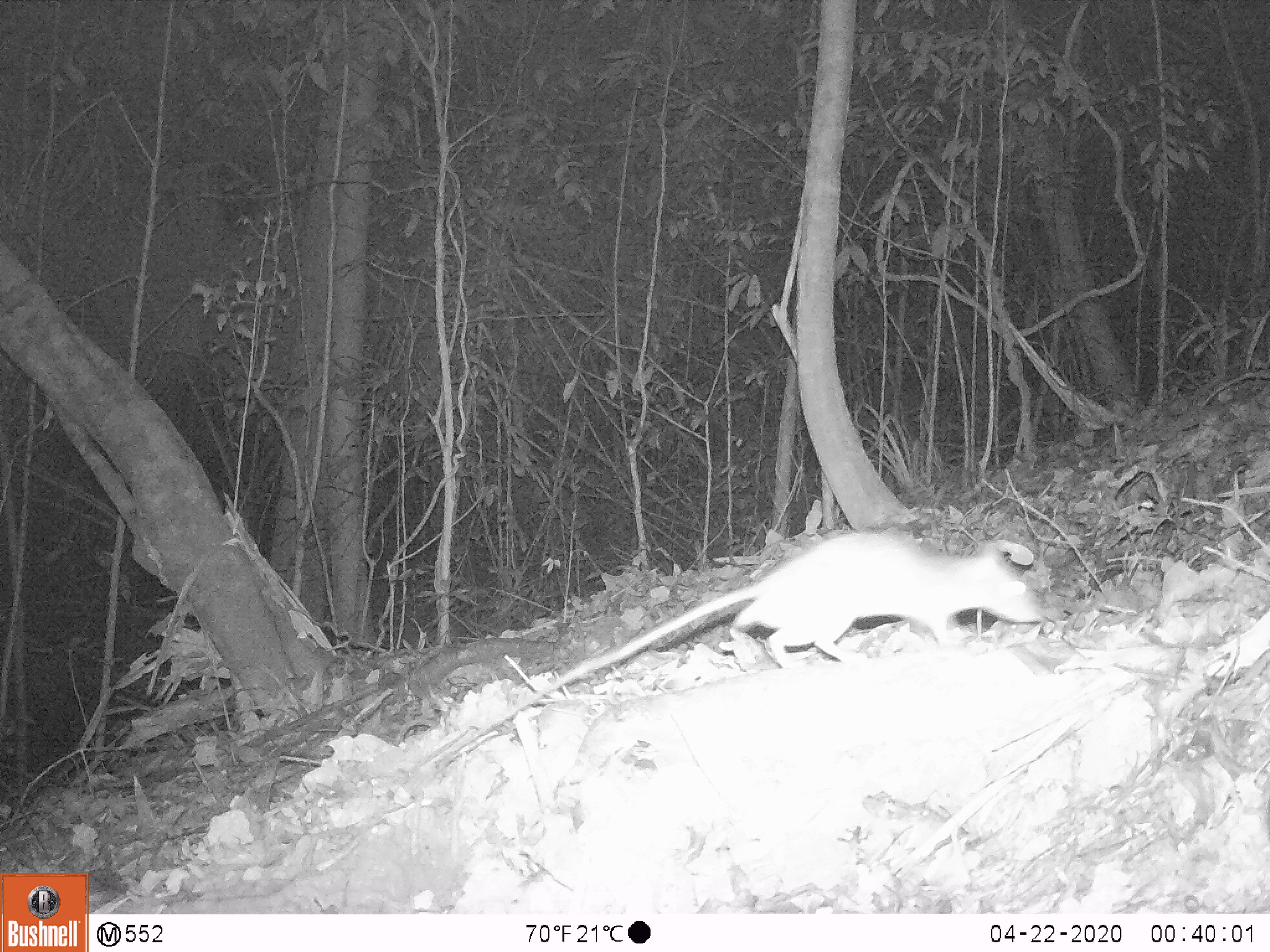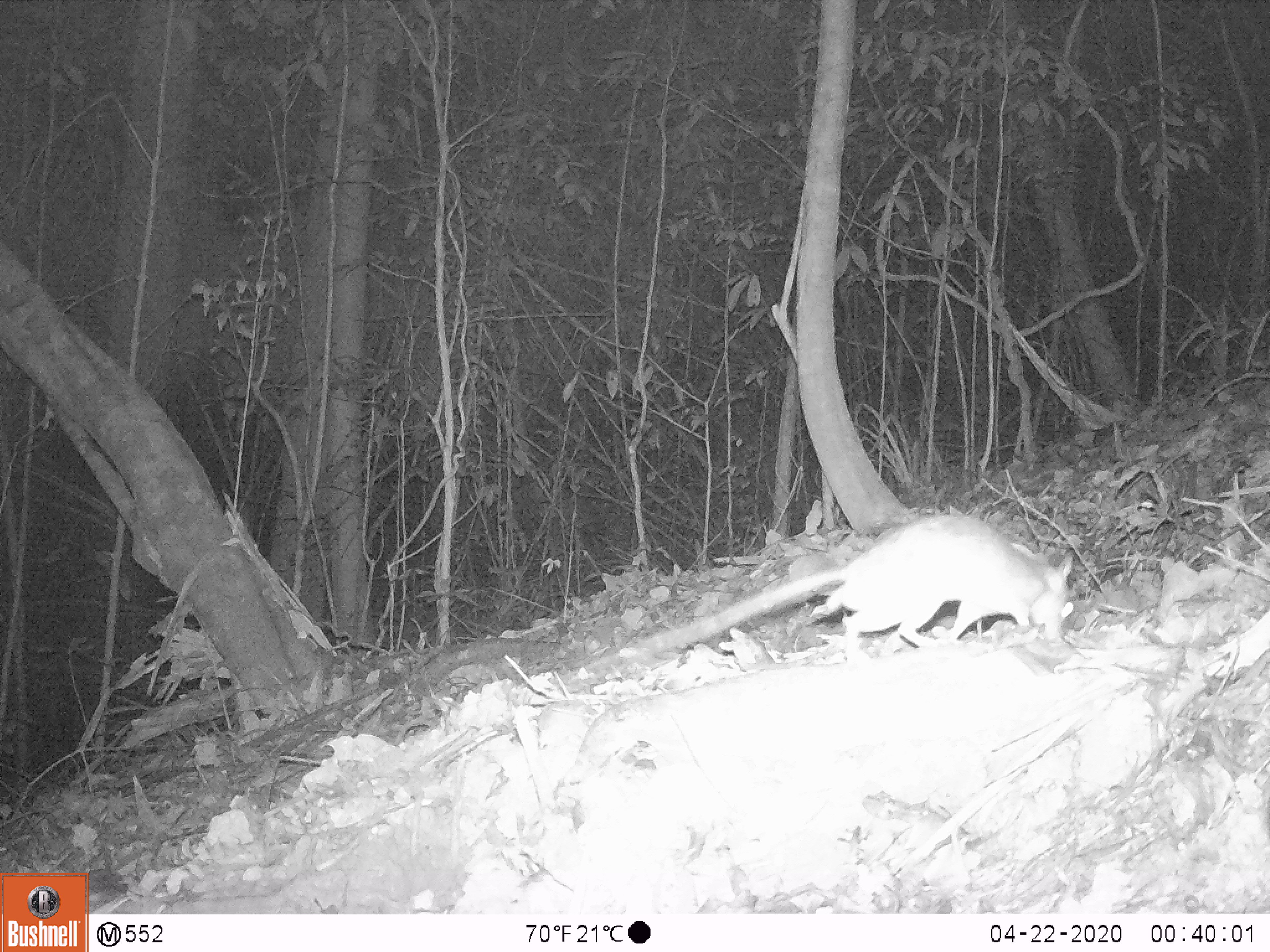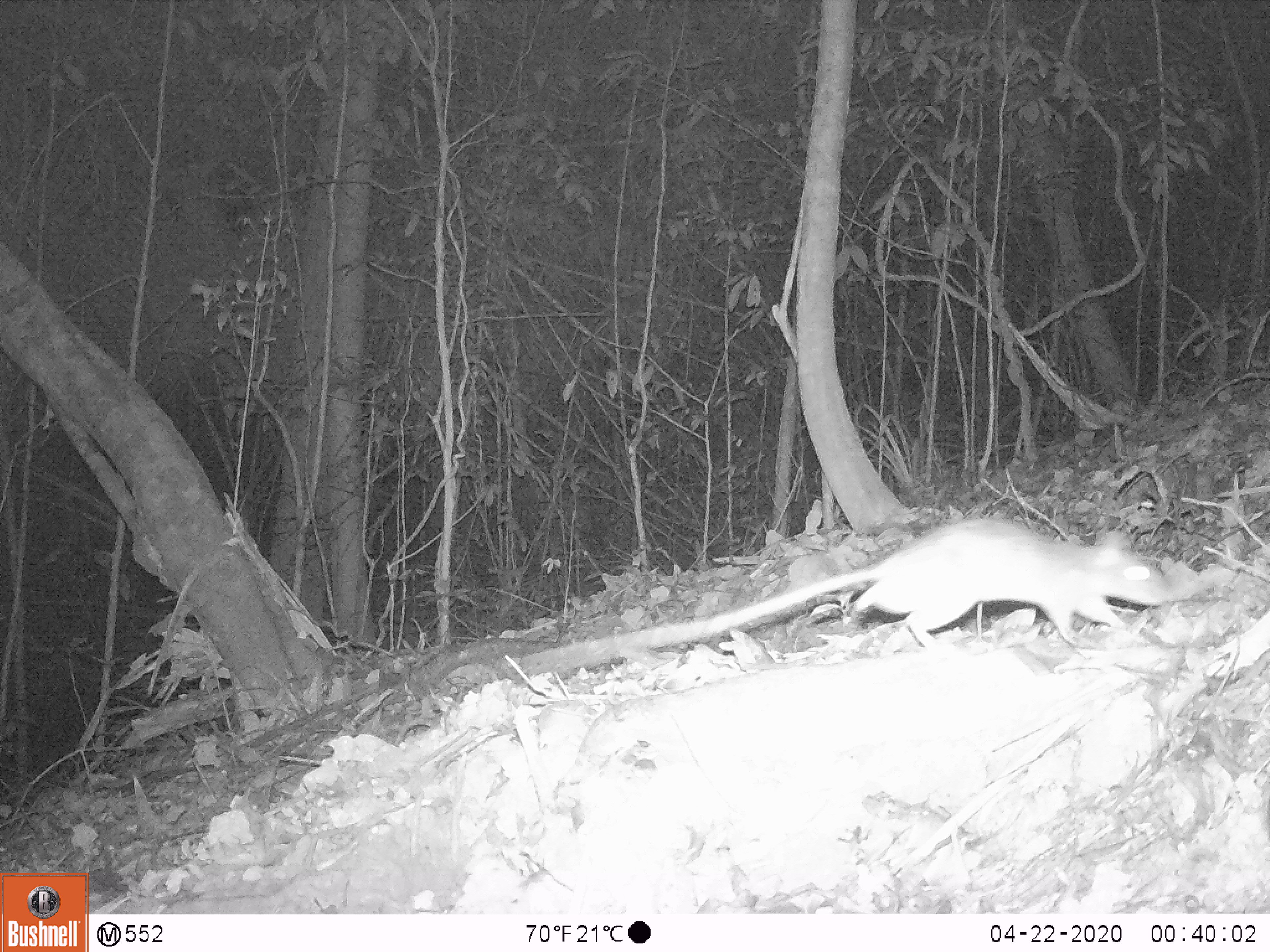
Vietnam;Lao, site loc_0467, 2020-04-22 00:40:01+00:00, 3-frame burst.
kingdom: Animalia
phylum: Chordata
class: Mammalia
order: Rodentia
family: Muridae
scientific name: Muridae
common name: old-world mice and rats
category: unidentified murid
Unidentified murid (old-world mice and rats) (Muridae). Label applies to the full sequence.